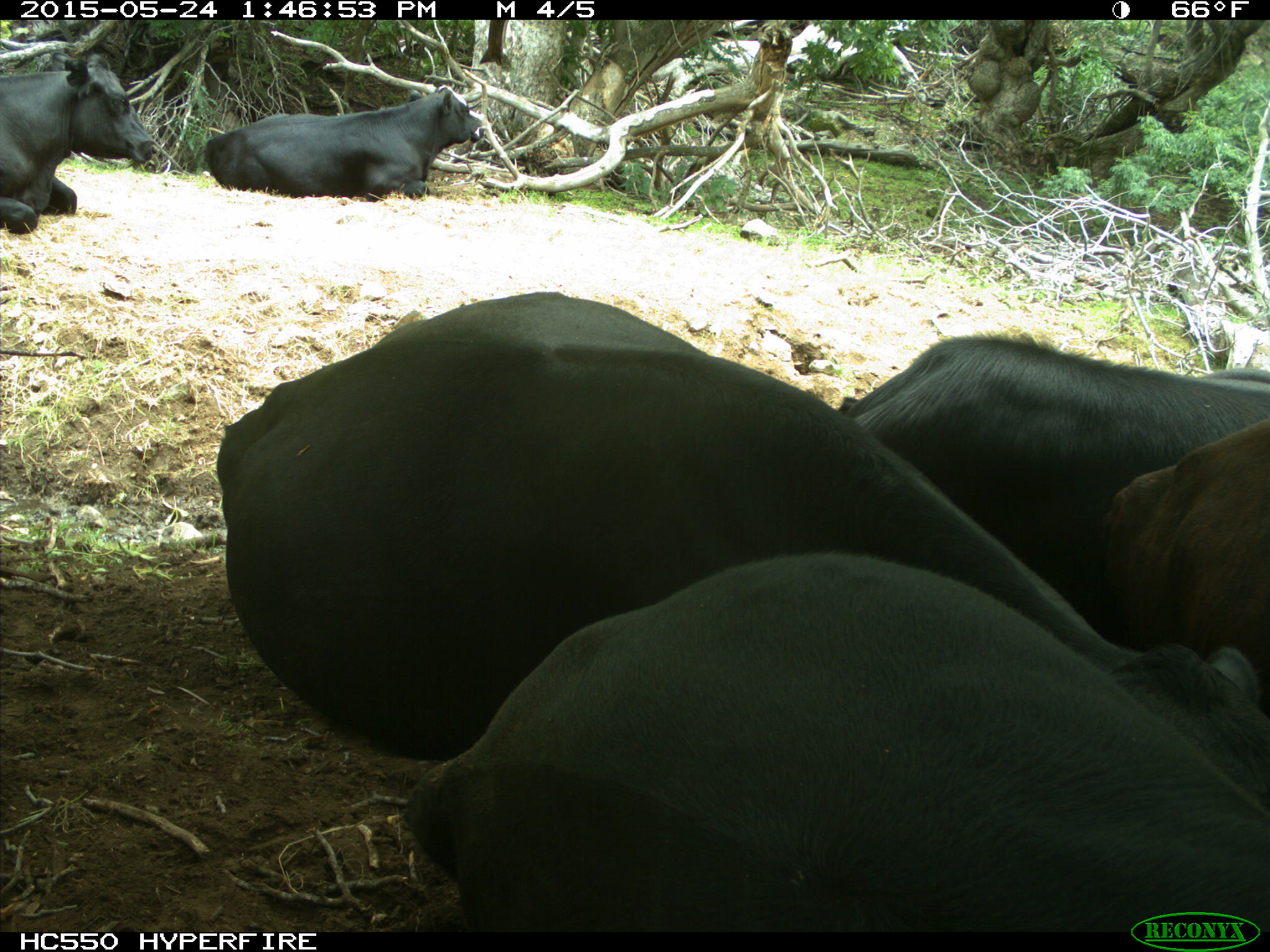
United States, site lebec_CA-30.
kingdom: Animalia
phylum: Chordata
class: Mammalia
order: Artiodactyla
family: Bovidae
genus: Bos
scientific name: Bos taurus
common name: domestic cow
Bos taurus (domestic cow).